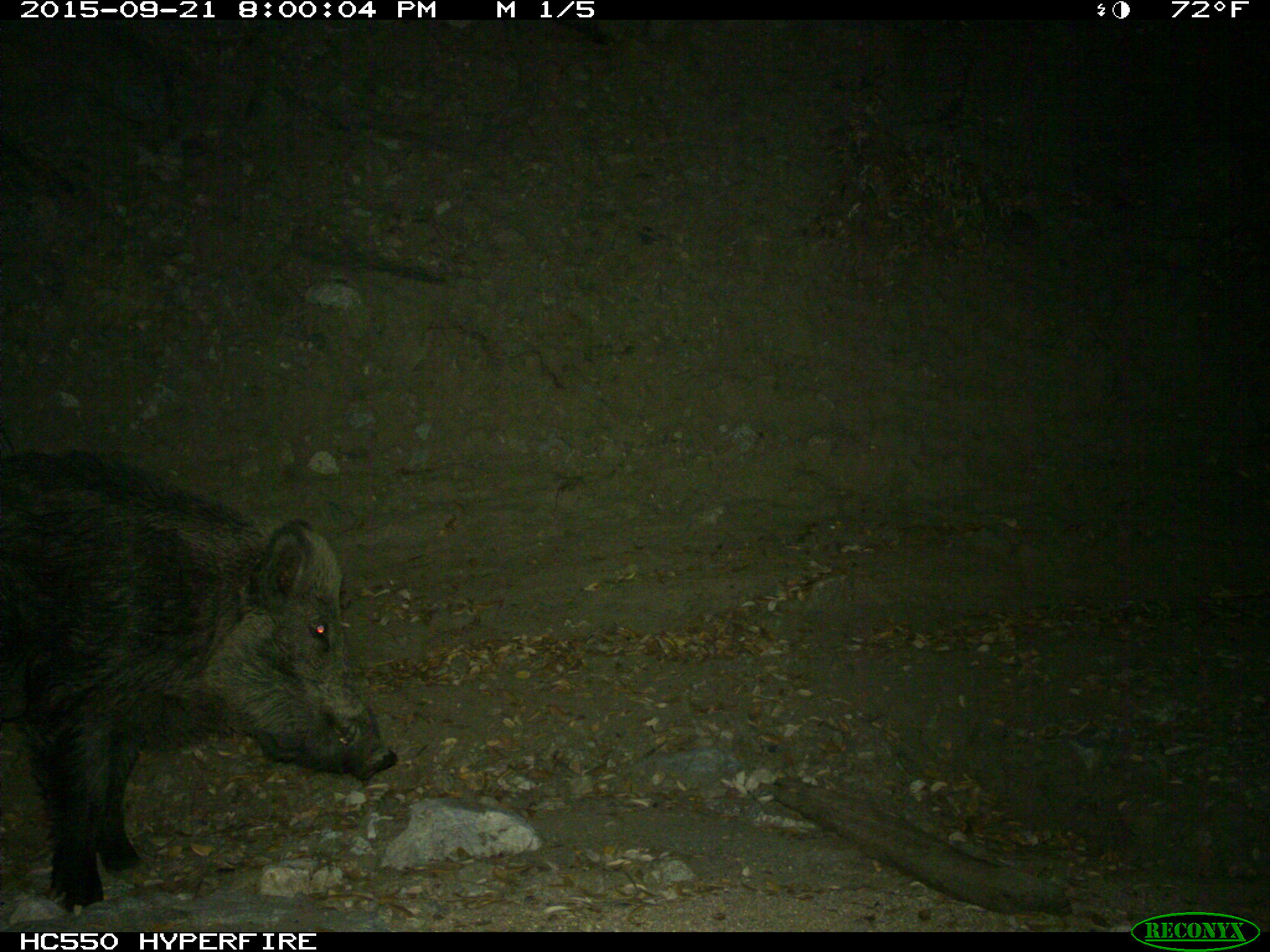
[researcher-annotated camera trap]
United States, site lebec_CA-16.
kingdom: Animalia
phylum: Chordata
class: Mammalia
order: Artiodactyla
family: Suidae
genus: Sus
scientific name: Sus scrofa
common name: wild boar